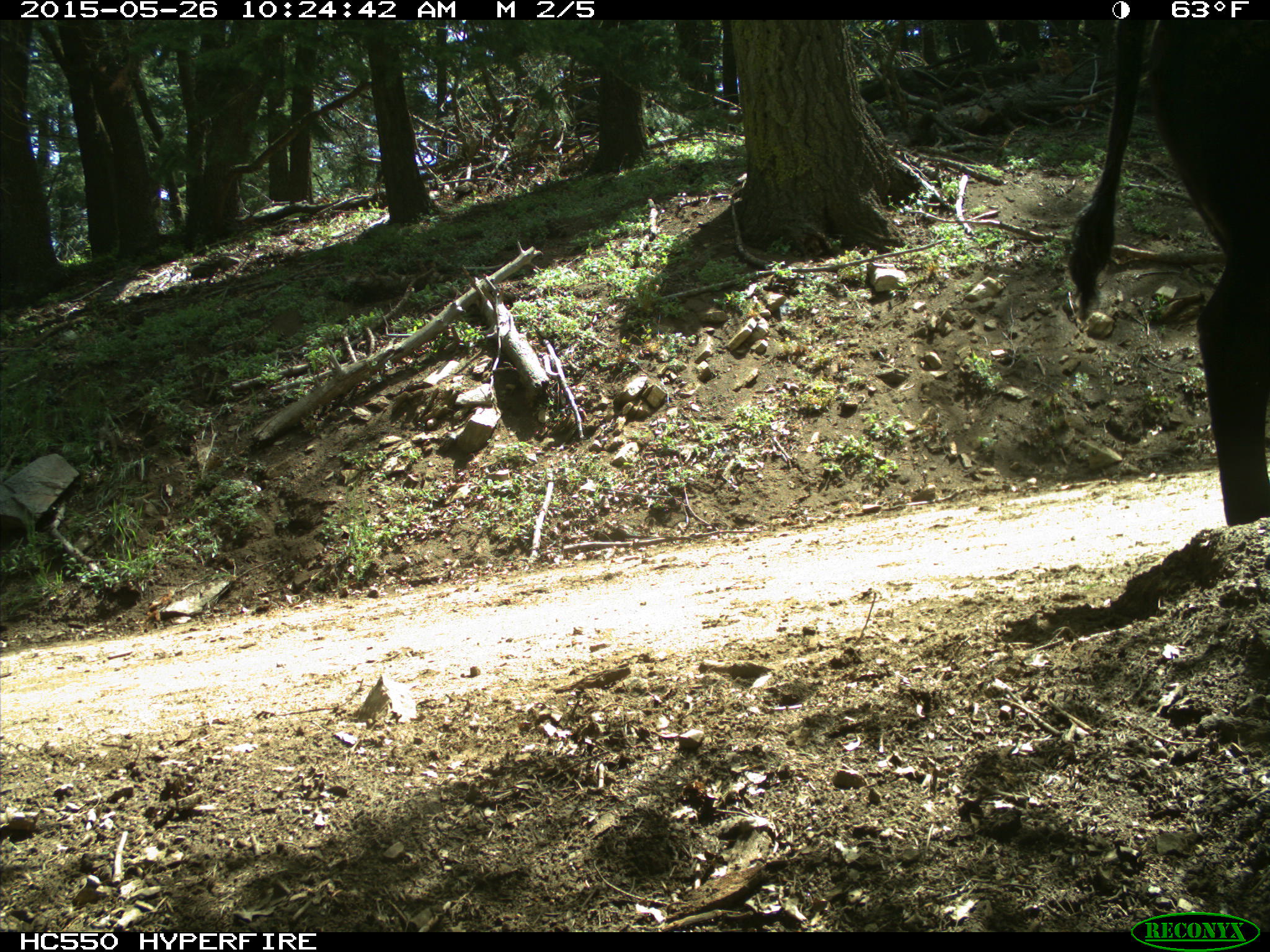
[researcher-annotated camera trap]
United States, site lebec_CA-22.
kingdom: Animalia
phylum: Chordata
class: Mammalia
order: Artiodactyla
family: Bovidae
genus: Bos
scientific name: Bos taurus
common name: domestic cow